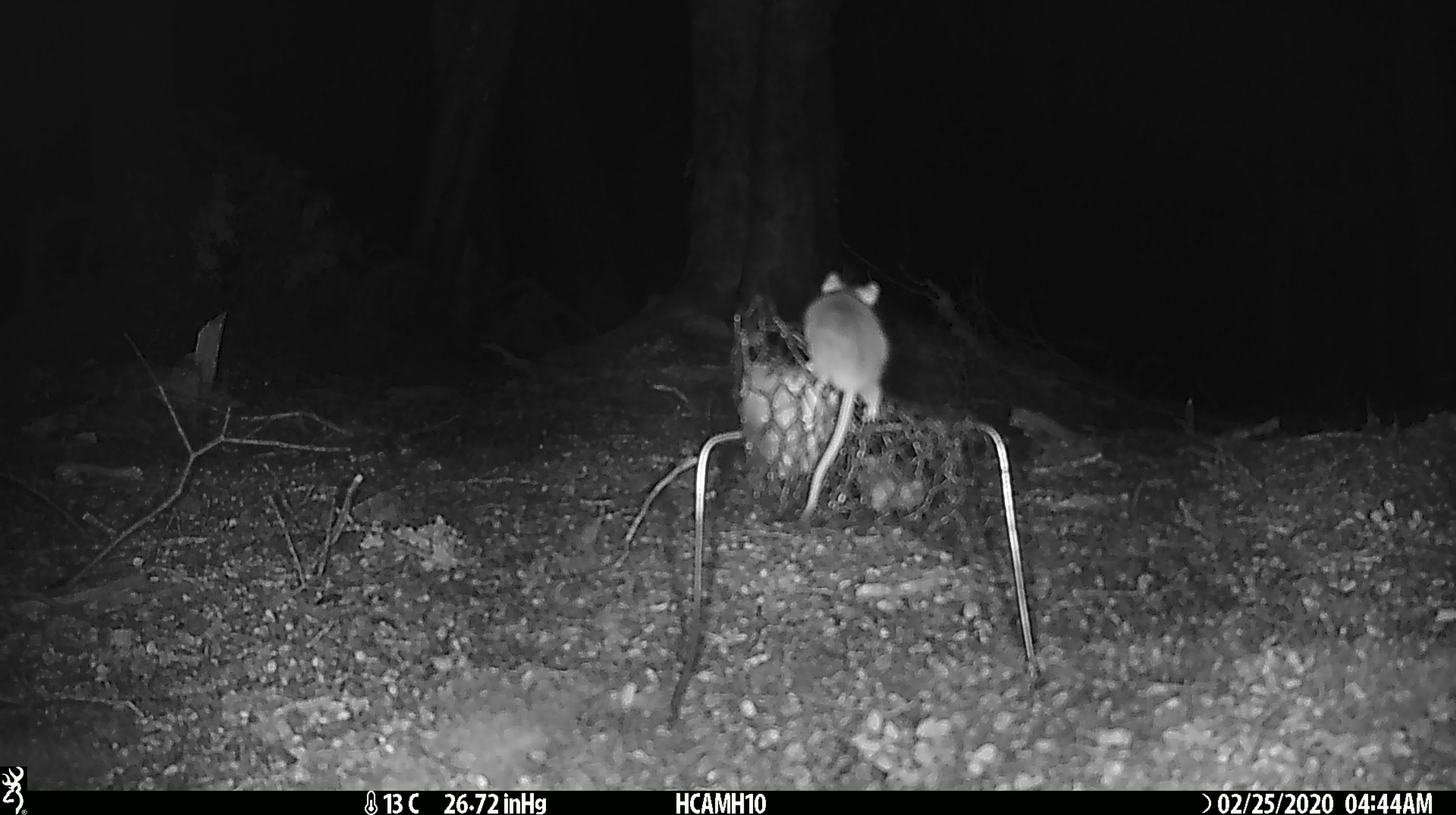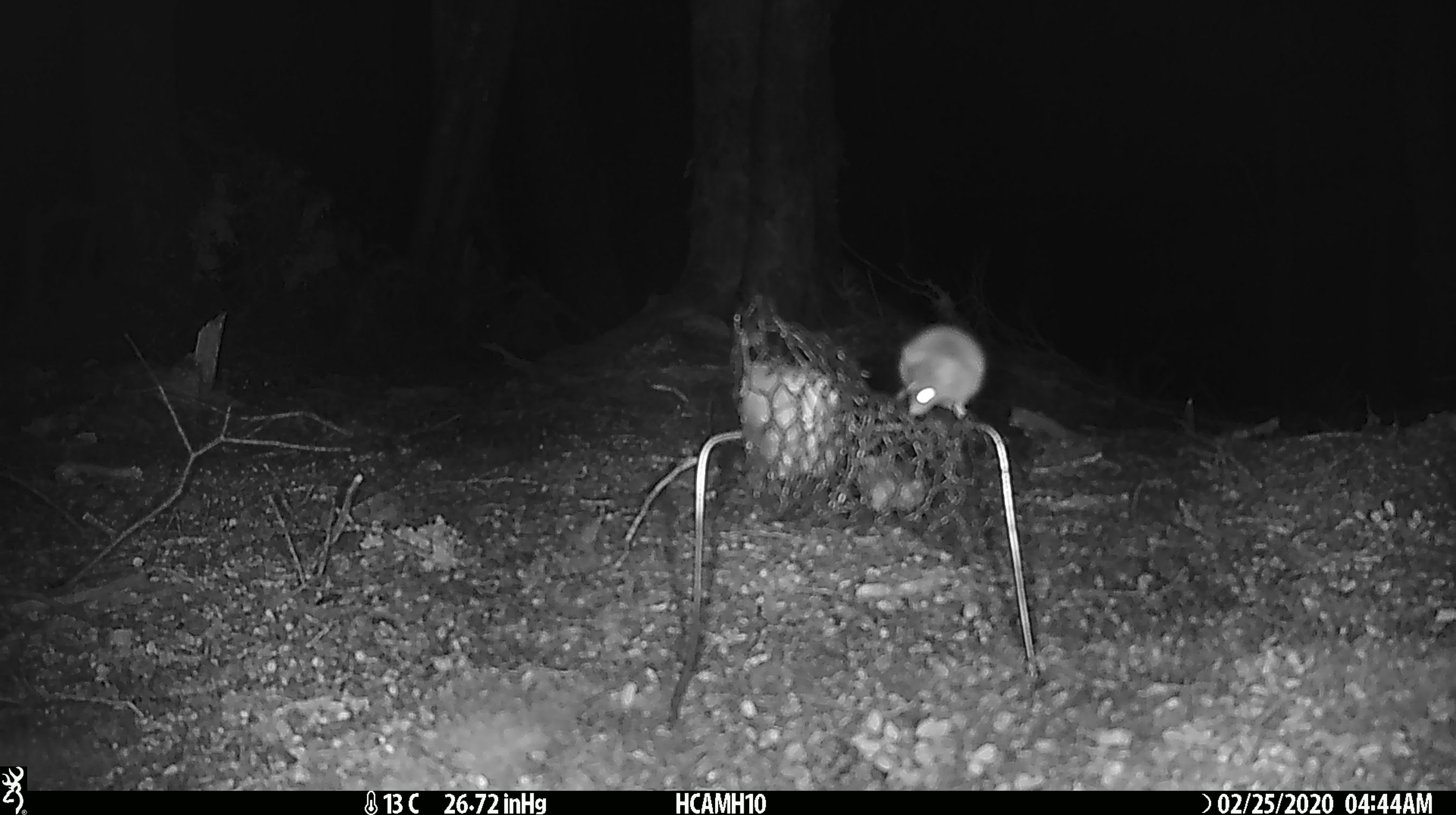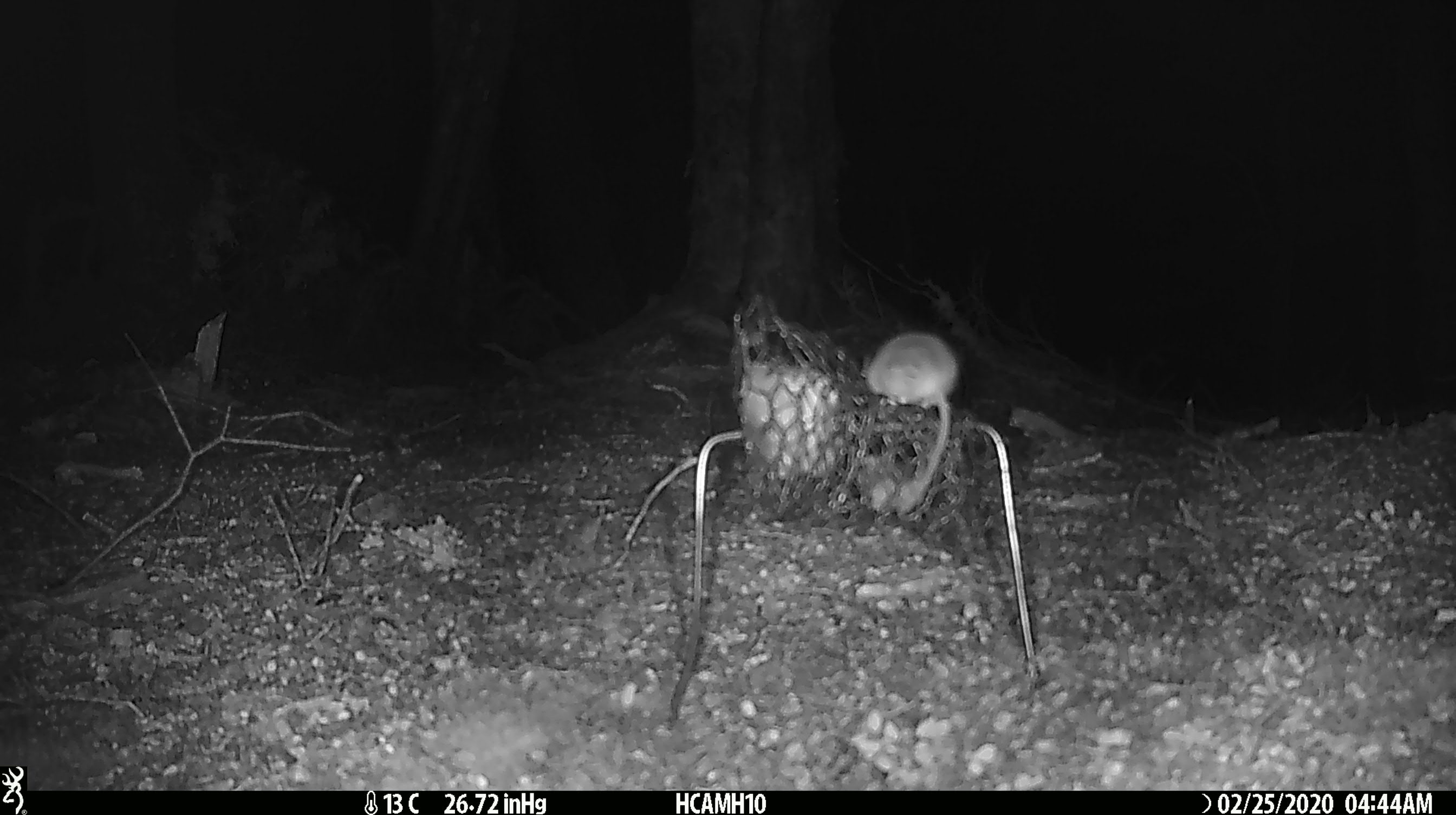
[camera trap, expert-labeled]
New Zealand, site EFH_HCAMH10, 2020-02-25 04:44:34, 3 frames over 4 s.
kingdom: Animalia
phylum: Chordata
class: Mammalia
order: Rodentia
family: Muridae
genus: Mus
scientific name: Mus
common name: mouse